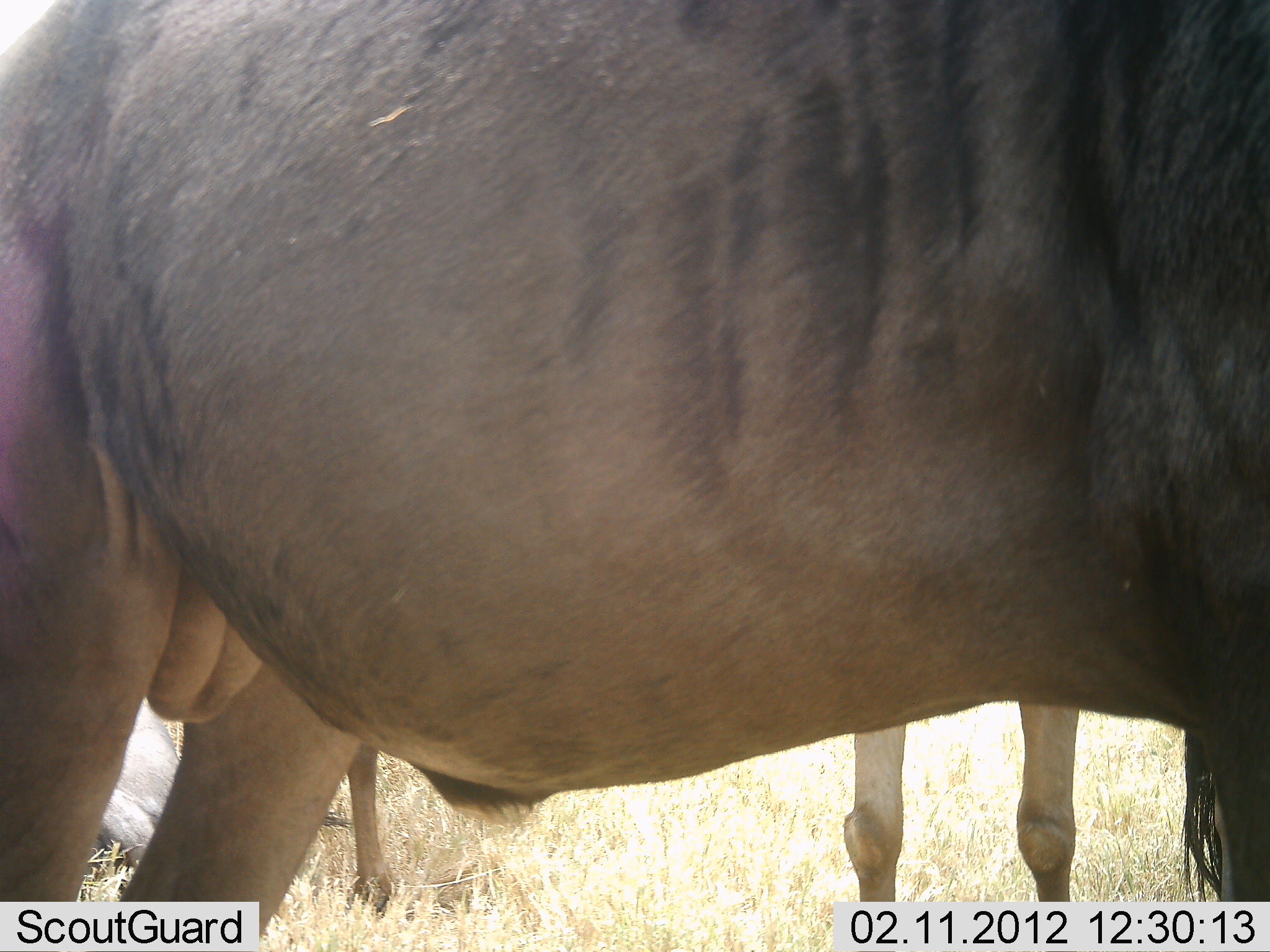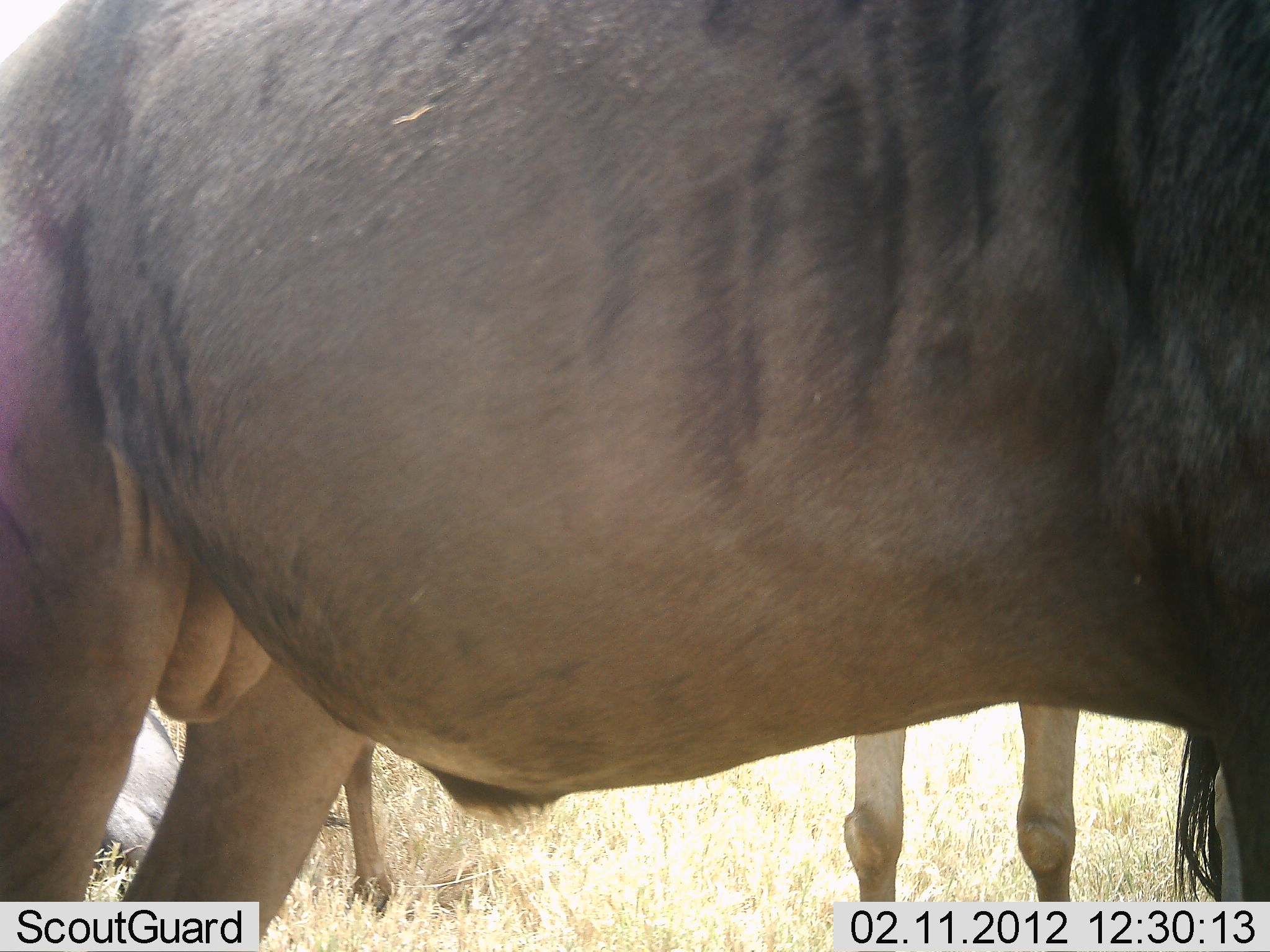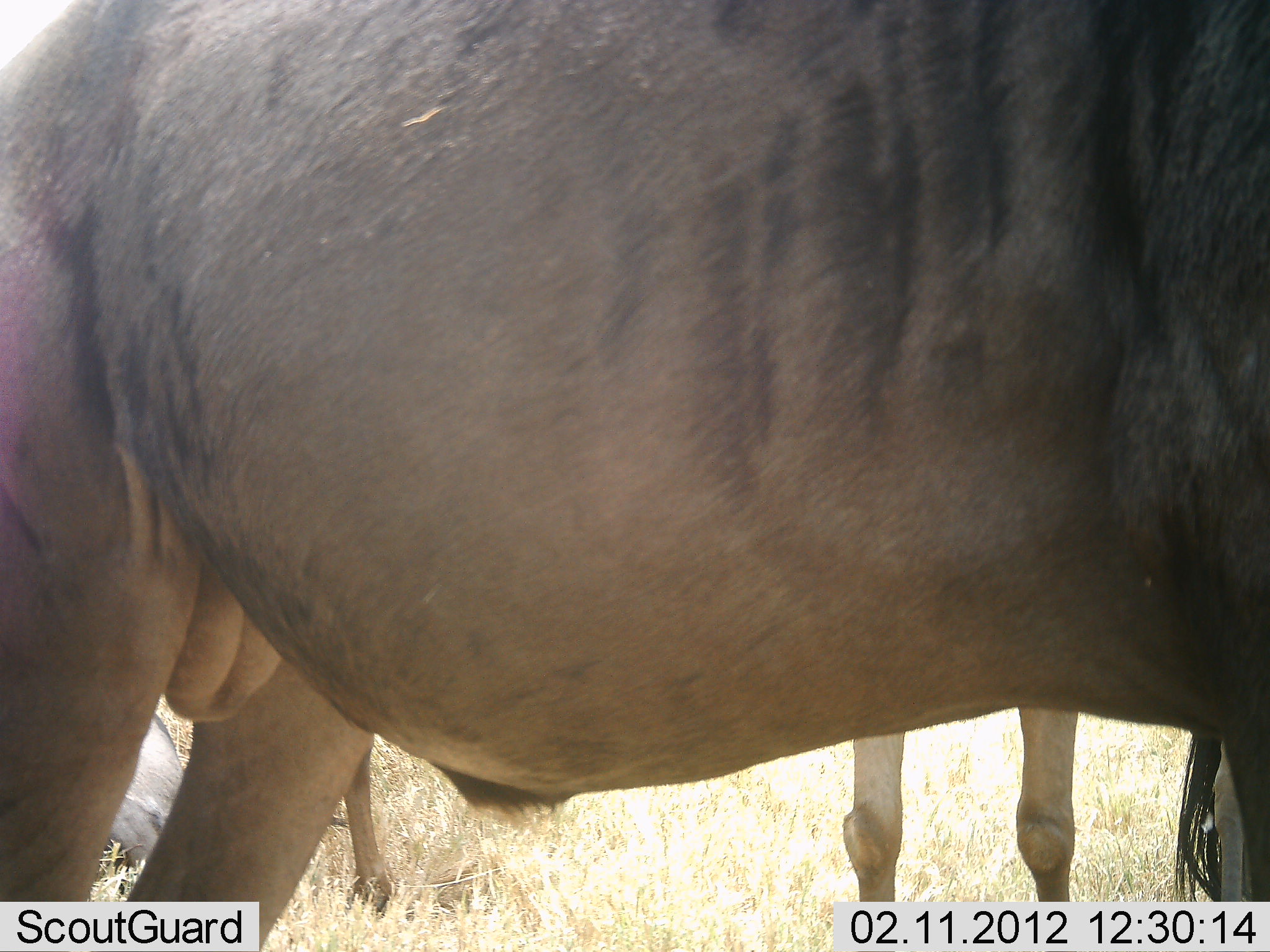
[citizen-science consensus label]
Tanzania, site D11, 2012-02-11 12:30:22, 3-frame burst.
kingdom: Animalia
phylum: Chordata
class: Mammalia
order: Artiodactyla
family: Bovidae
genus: Connochaetes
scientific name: Connochaetes taurinus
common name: blue wildebeest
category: wildebeest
Wildebeest (blue wildebeest) (Connochaetes taurinus), count 3. Behavior (volunteer vote fractions): standing 93%, resting 27%, moving 0%, interacting 0%. Young present (vote fraction): 7%. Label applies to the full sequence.